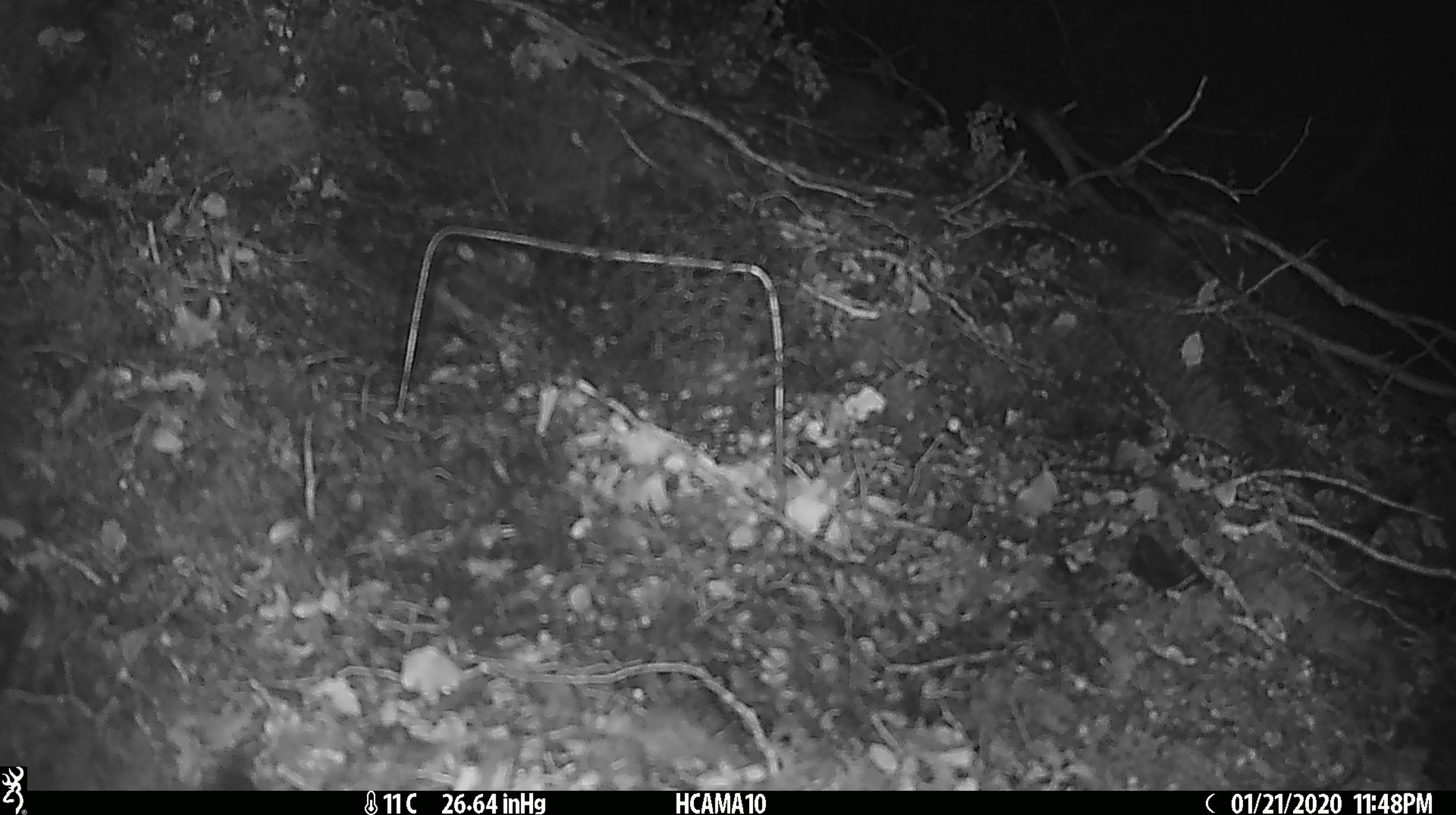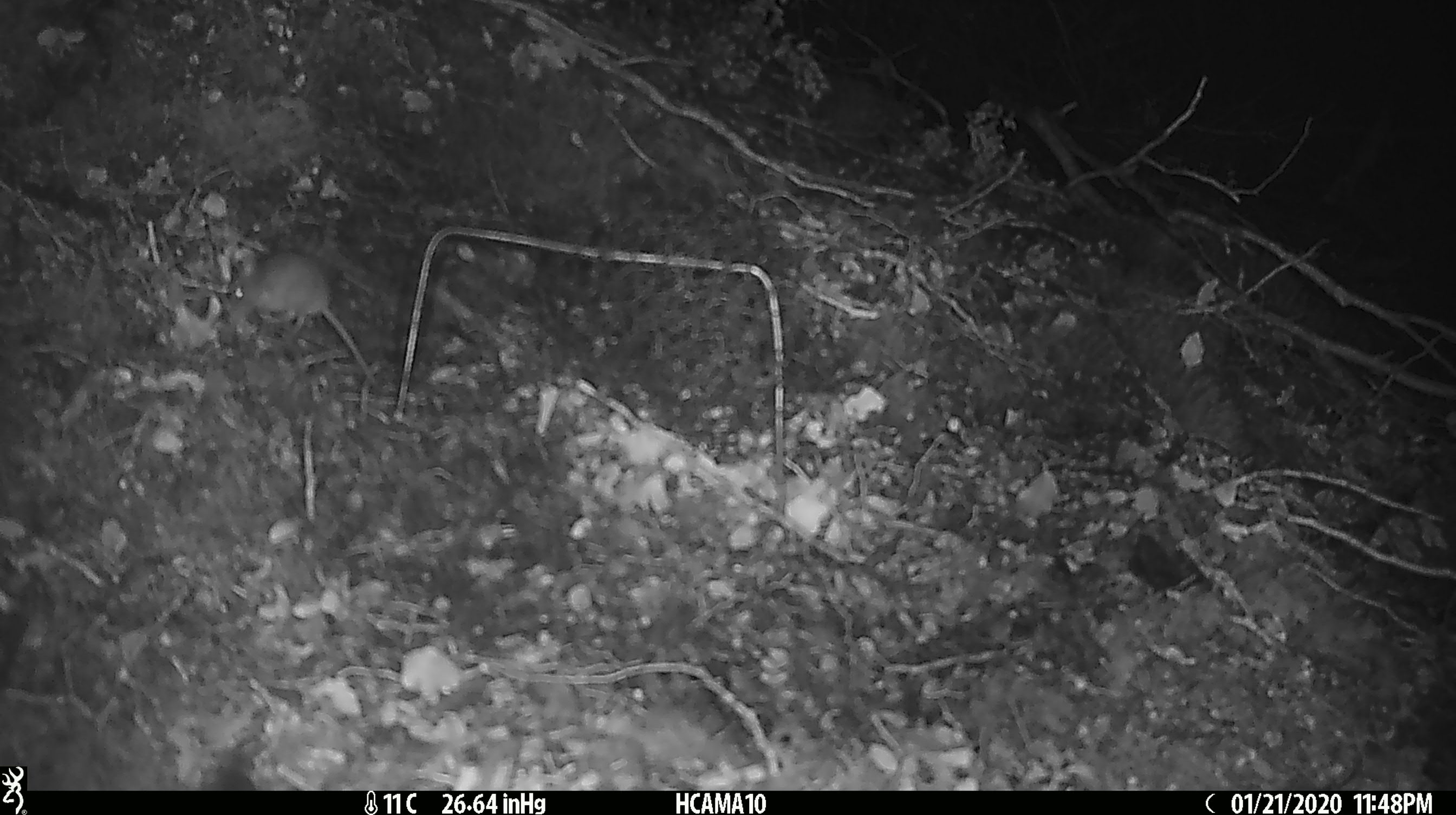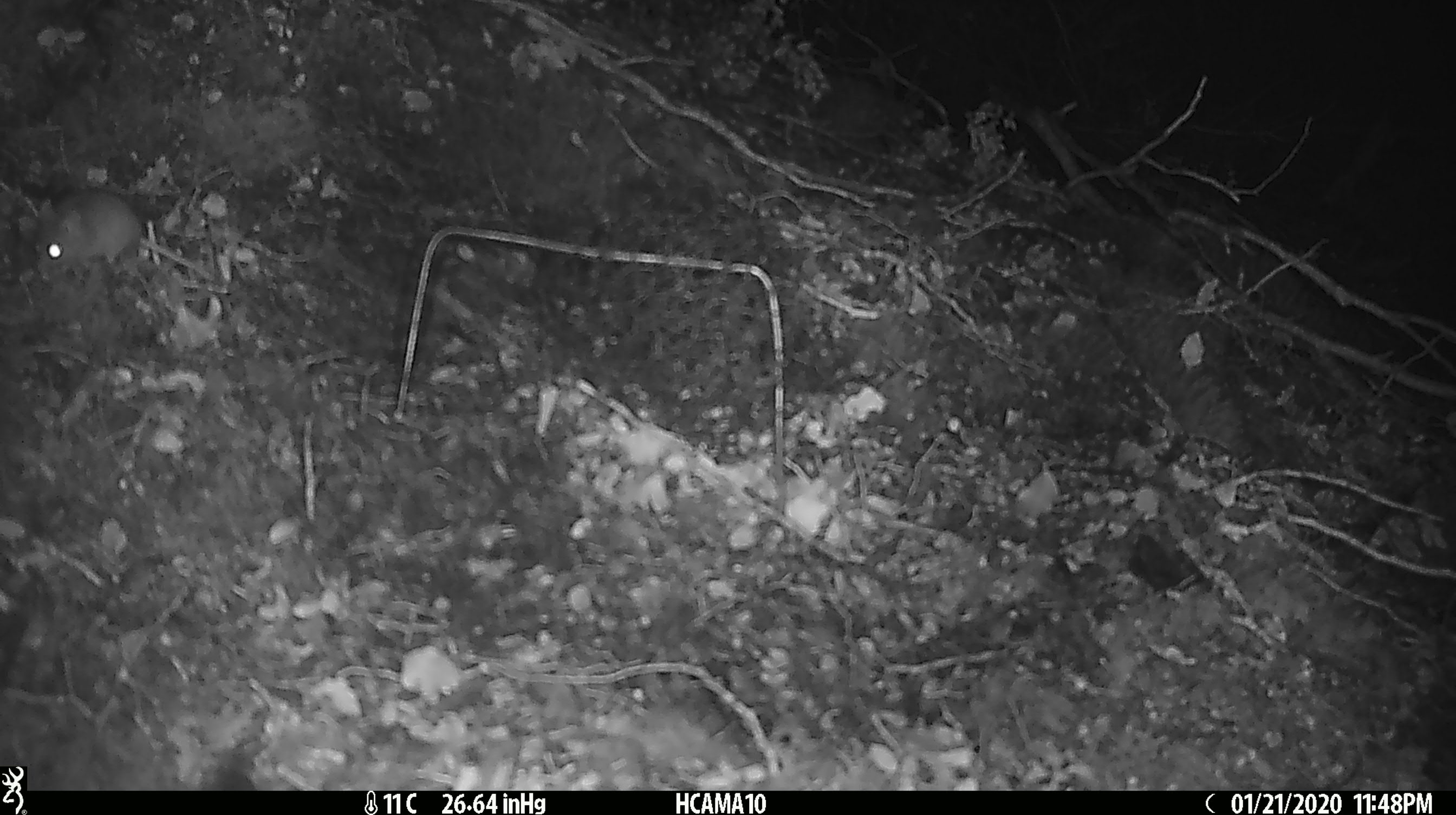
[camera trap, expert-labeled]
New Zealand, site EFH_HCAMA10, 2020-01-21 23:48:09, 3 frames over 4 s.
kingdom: Animalia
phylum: Chordata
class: Mammalia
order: Rodentia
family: Muridae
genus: Mus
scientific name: Mus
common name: mouse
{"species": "mouse (Mus)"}